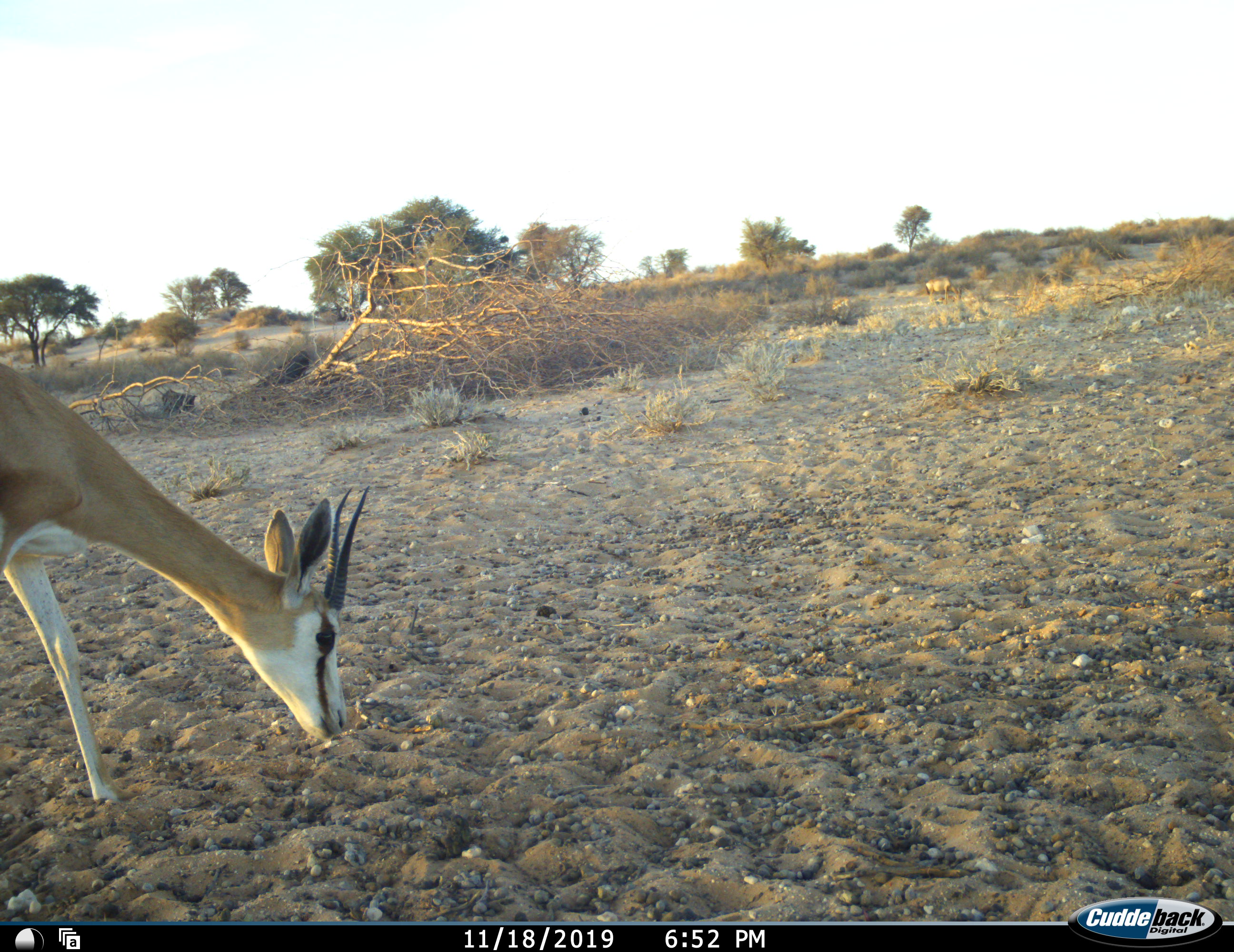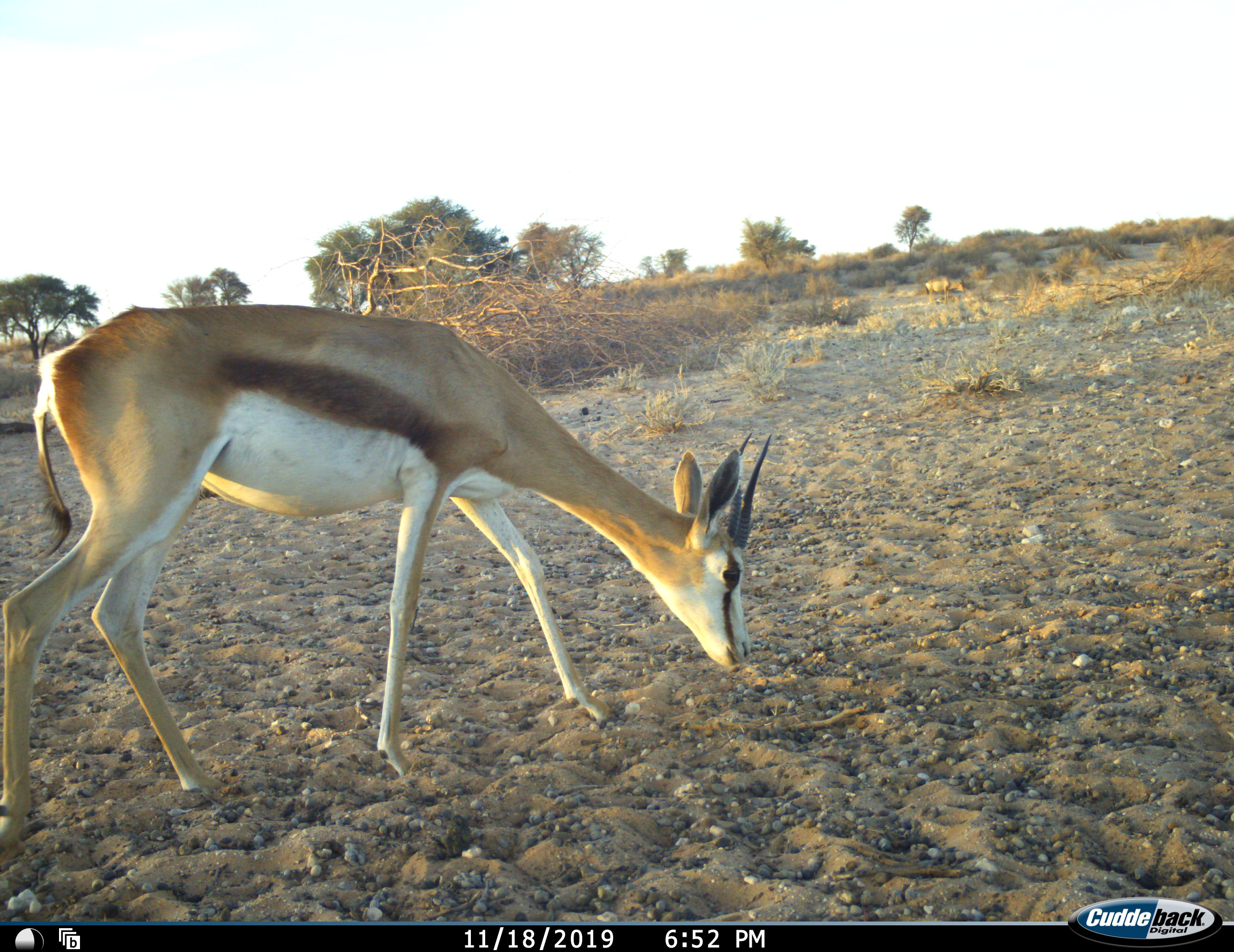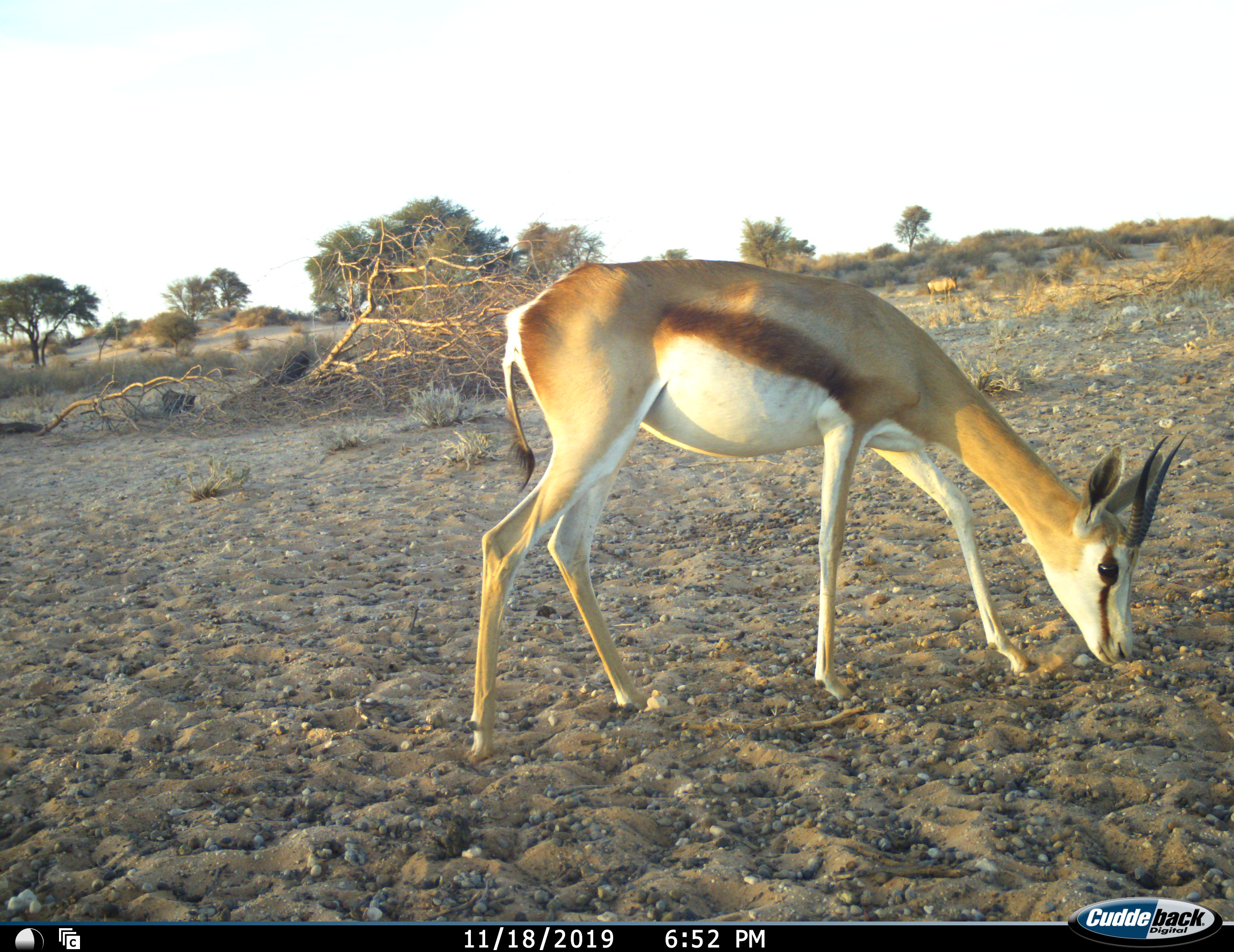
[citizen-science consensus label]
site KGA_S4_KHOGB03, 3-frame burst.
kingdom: Animalia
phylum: Chordata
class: Mammalia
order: Artiodactyla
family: Bovidae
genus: Antidorcas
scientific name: Antidorcas marsupialis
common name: springbok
Springbok (Antidorcas marsupialis), count 1. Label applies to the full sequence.